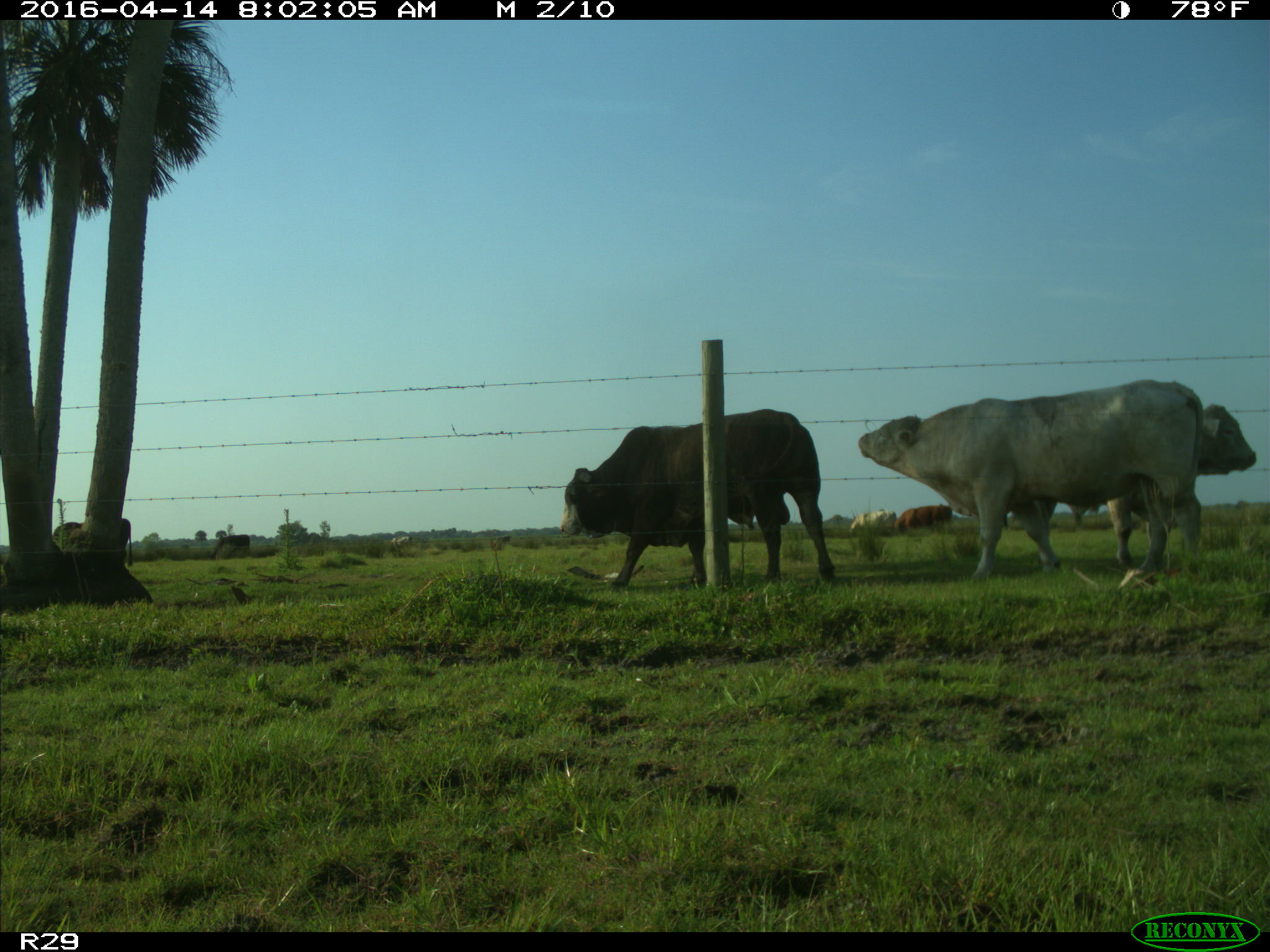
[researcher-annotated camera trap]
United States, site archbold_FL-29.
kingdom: Animalia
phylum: Chordata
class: Mammalia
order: Artiodactyla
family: Bovidae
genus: Bos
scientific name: Bos taurus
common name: domestic cow